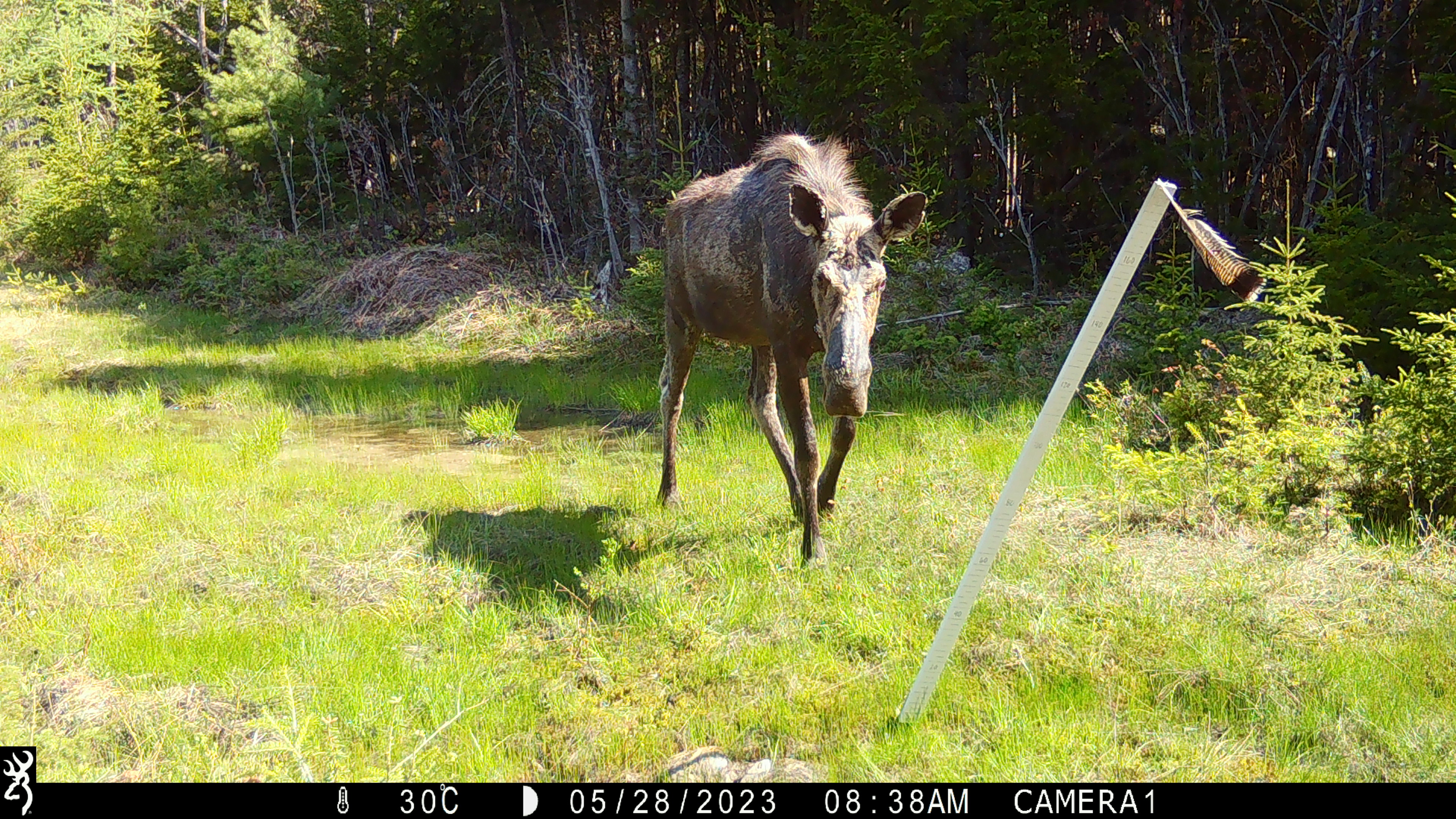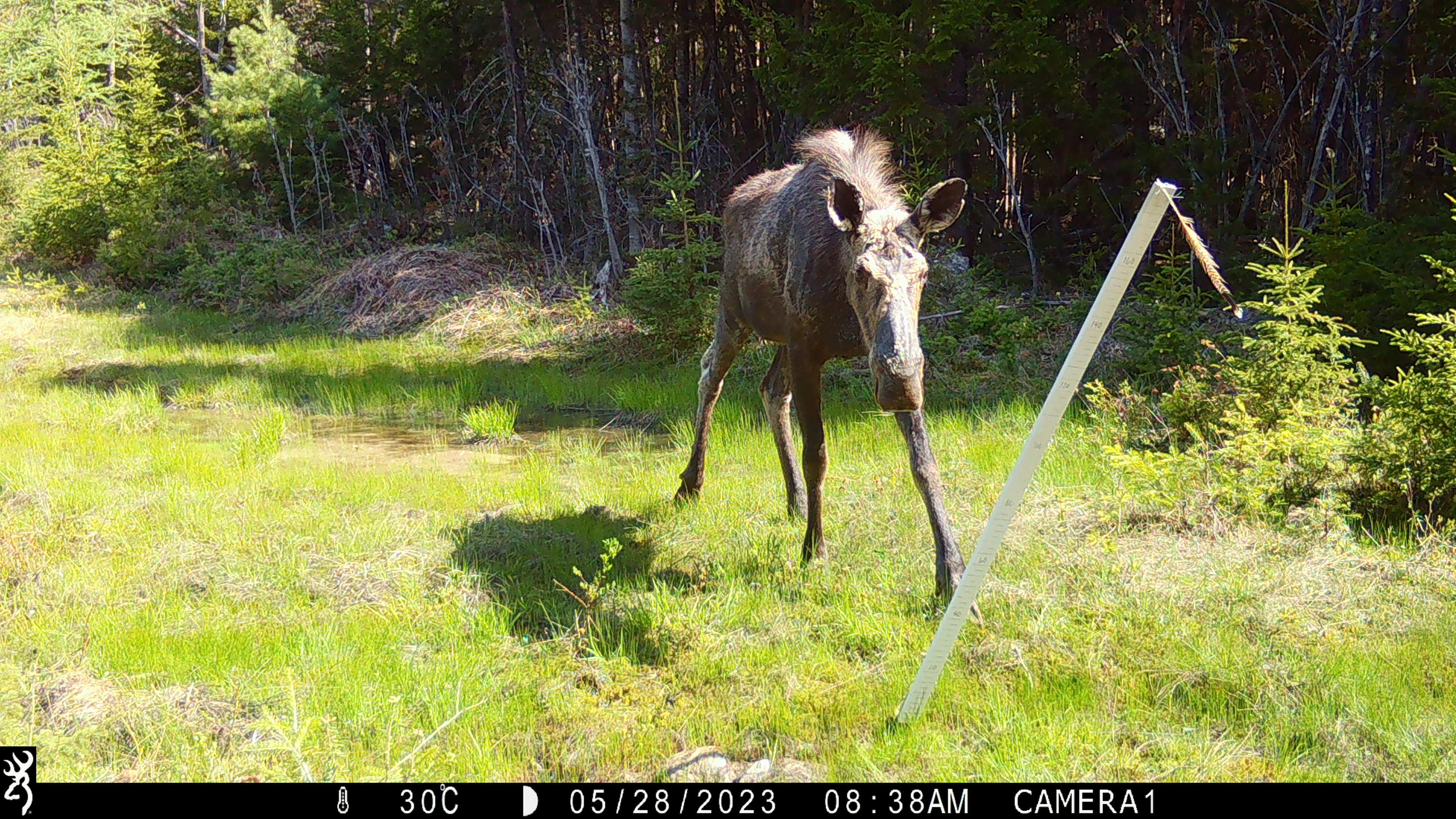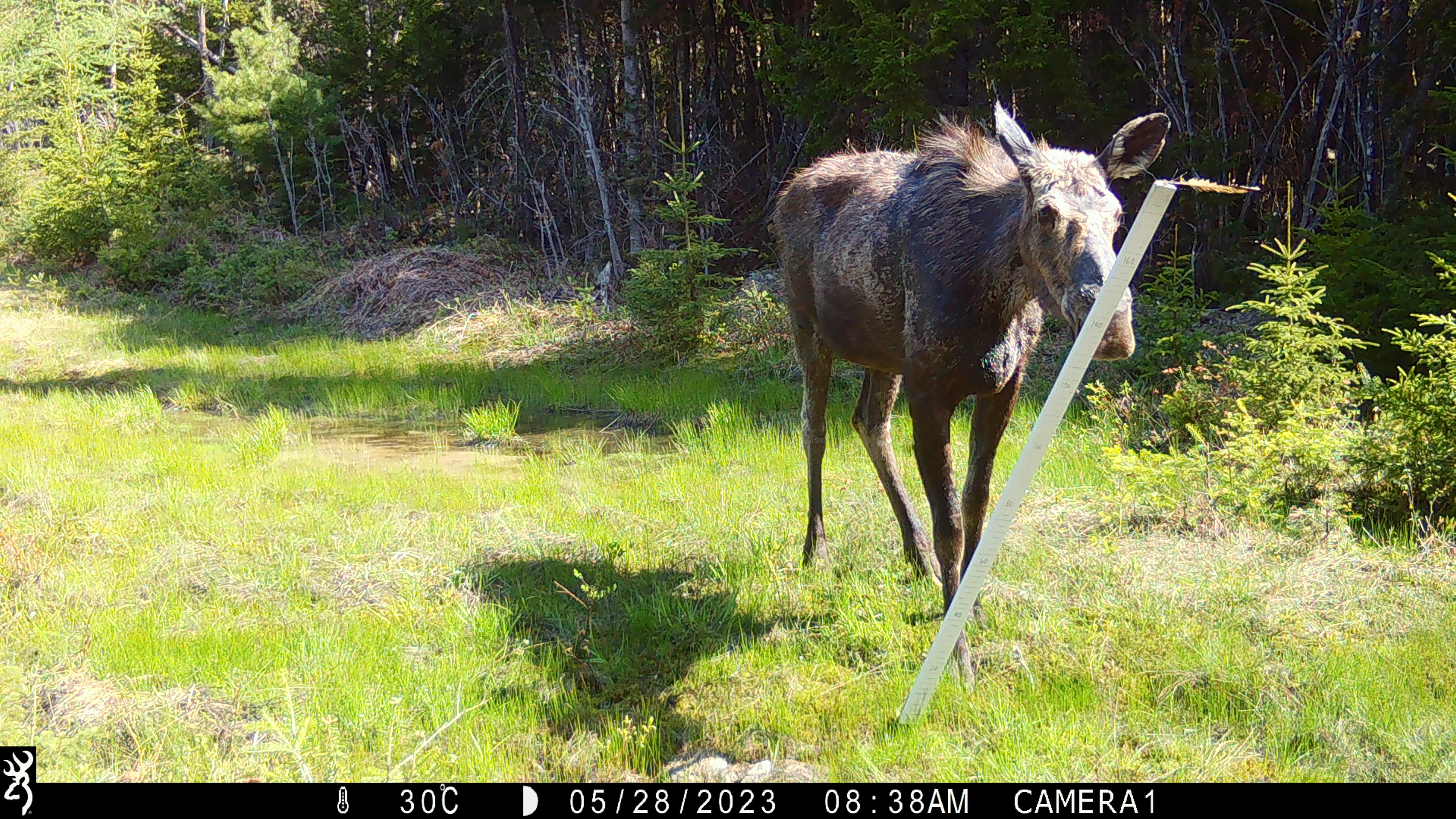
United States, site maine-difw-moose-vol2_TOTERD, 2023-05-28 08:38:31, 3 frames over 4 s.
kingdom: Animalia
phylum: Chordata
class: Mammalia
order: Artiodactyla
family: Cervidae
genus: Alces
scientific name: Alces alces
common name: moose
Moose (Alces alces).